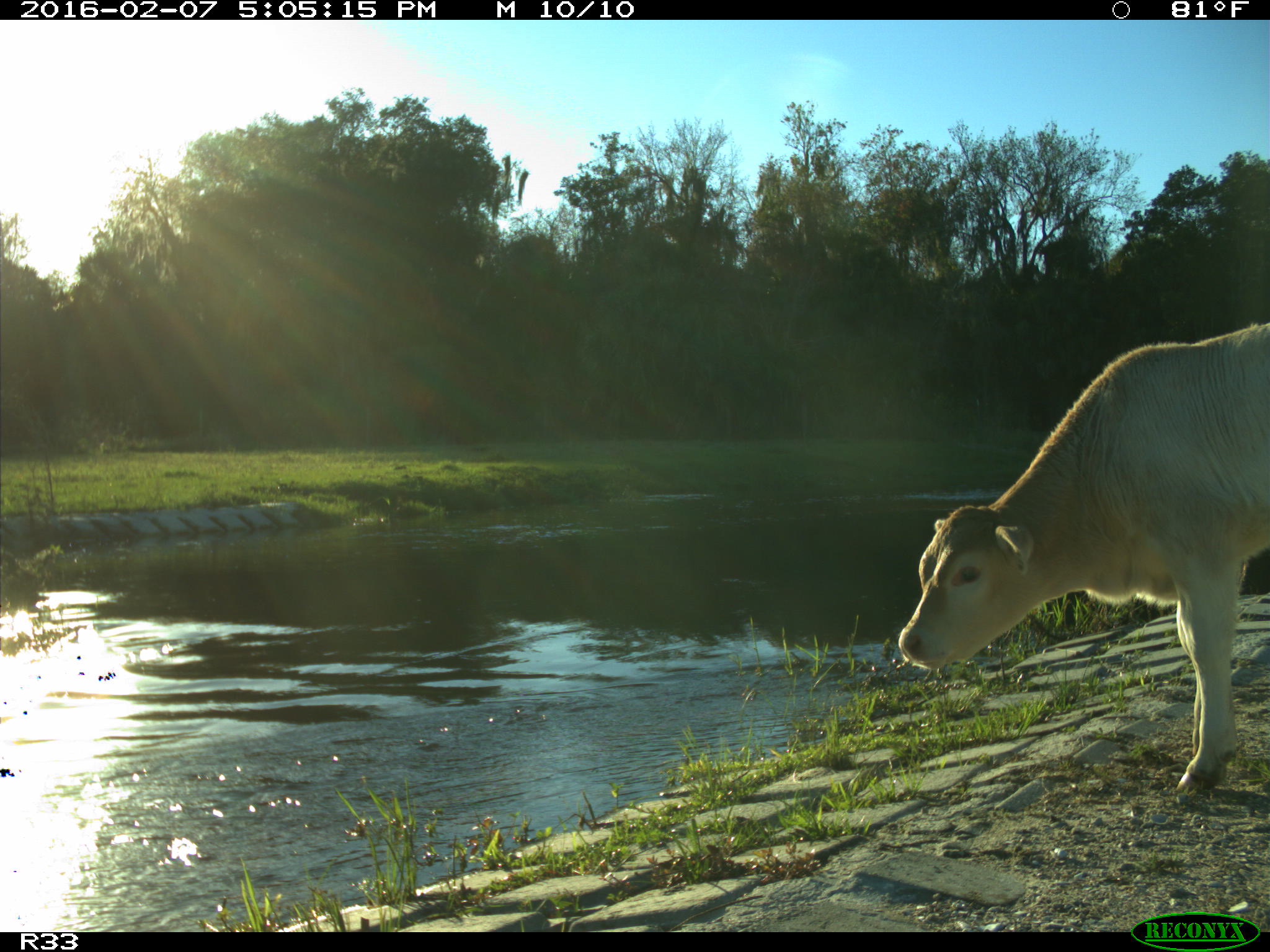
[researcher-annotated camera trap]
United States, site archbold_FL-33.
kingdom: Animalia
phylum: Chordata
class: Mammalia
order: Artiodactyla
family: Bovidae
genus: Bos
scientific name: Bos taurus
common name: domestic cow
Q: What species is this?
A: Bos taurus (domestic cow).